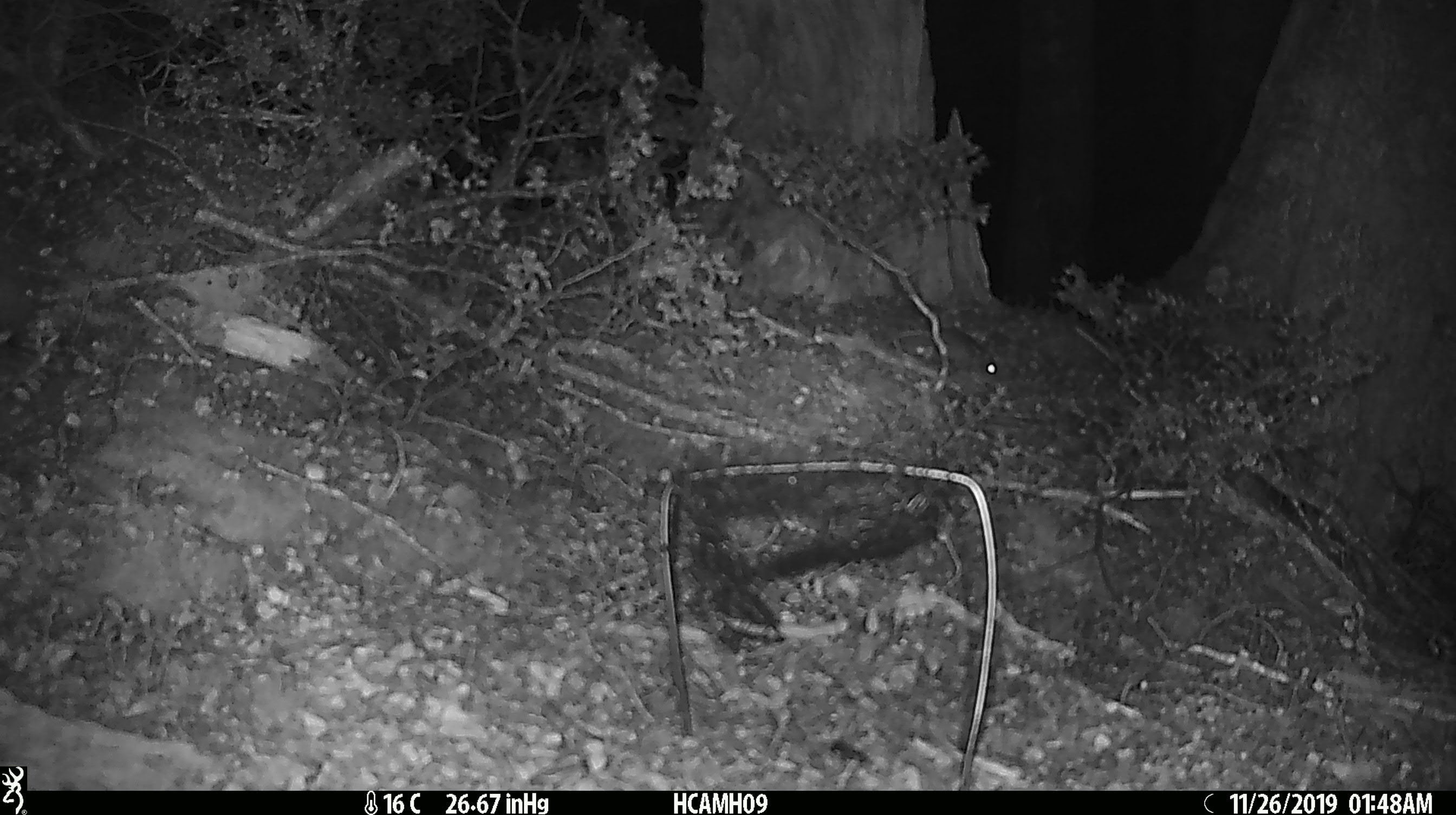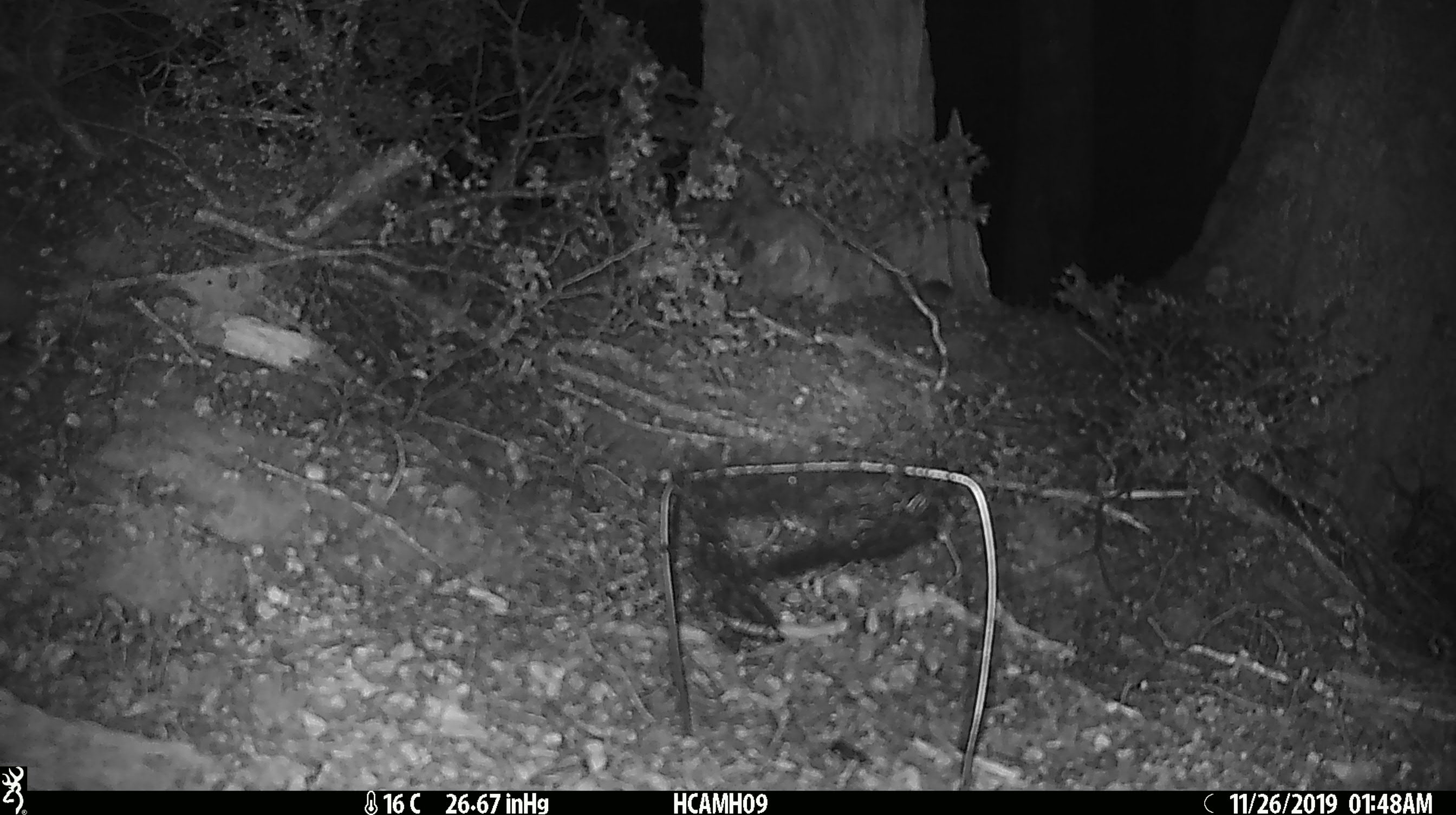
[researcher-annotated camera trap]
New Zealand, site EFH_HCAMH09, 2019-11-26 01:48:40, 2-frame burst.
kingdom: Animalia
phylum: Chordata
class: Mammalia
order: Rodentia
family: Muridae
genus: Mus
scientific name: Mus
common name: mouse